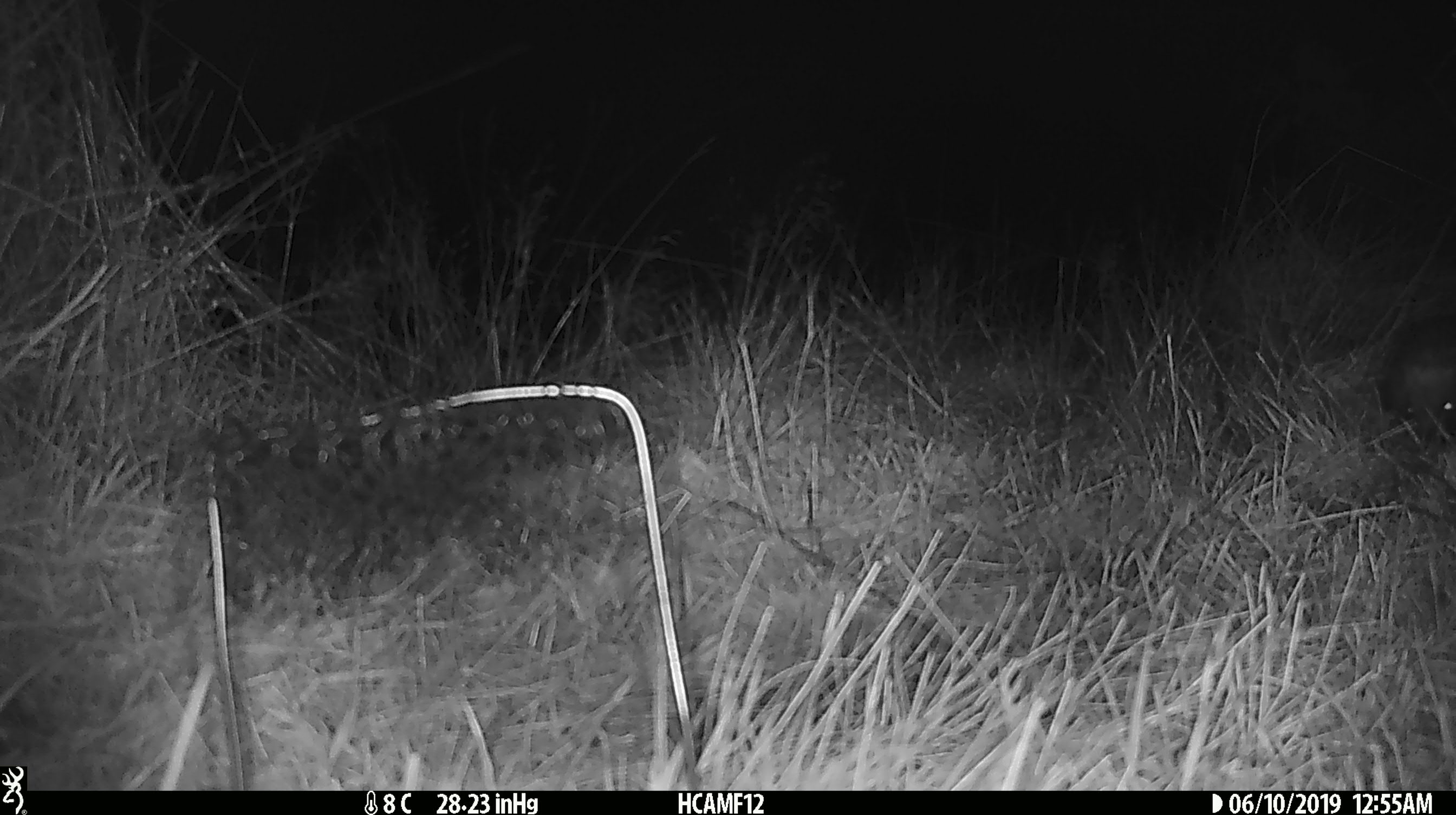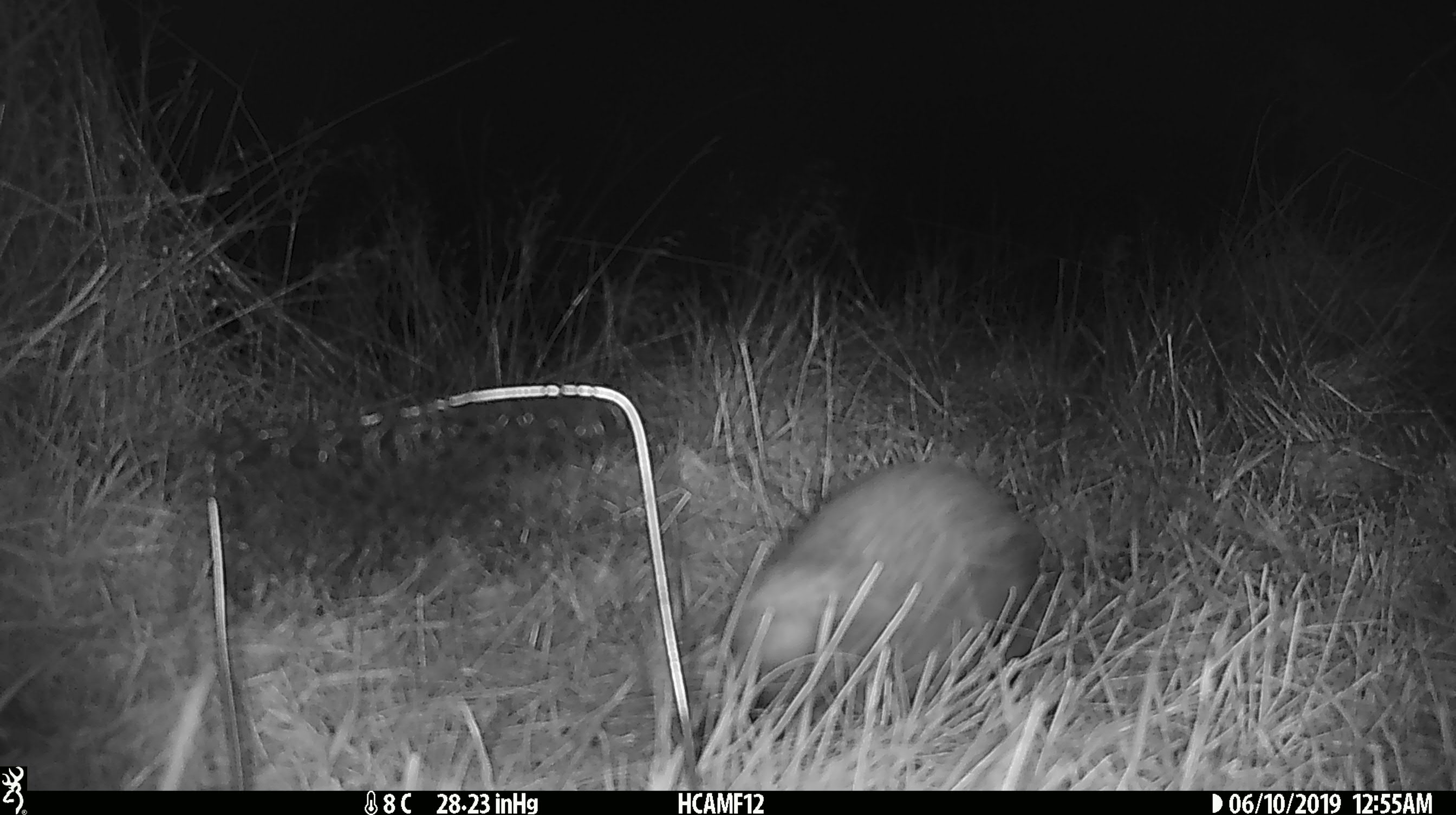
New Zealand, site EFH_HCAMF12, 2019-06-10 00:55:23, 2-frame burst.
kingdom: Animalia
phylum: Chordata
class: Mammalia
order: Eulipotyphla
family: Erinaceidae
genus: Erinaceus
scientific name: Erinaceus europaeus europaeus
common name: european hedgehog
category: hedgehog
Hedgehog (european hedgehog) (Erinaceus europaeus europaeus).